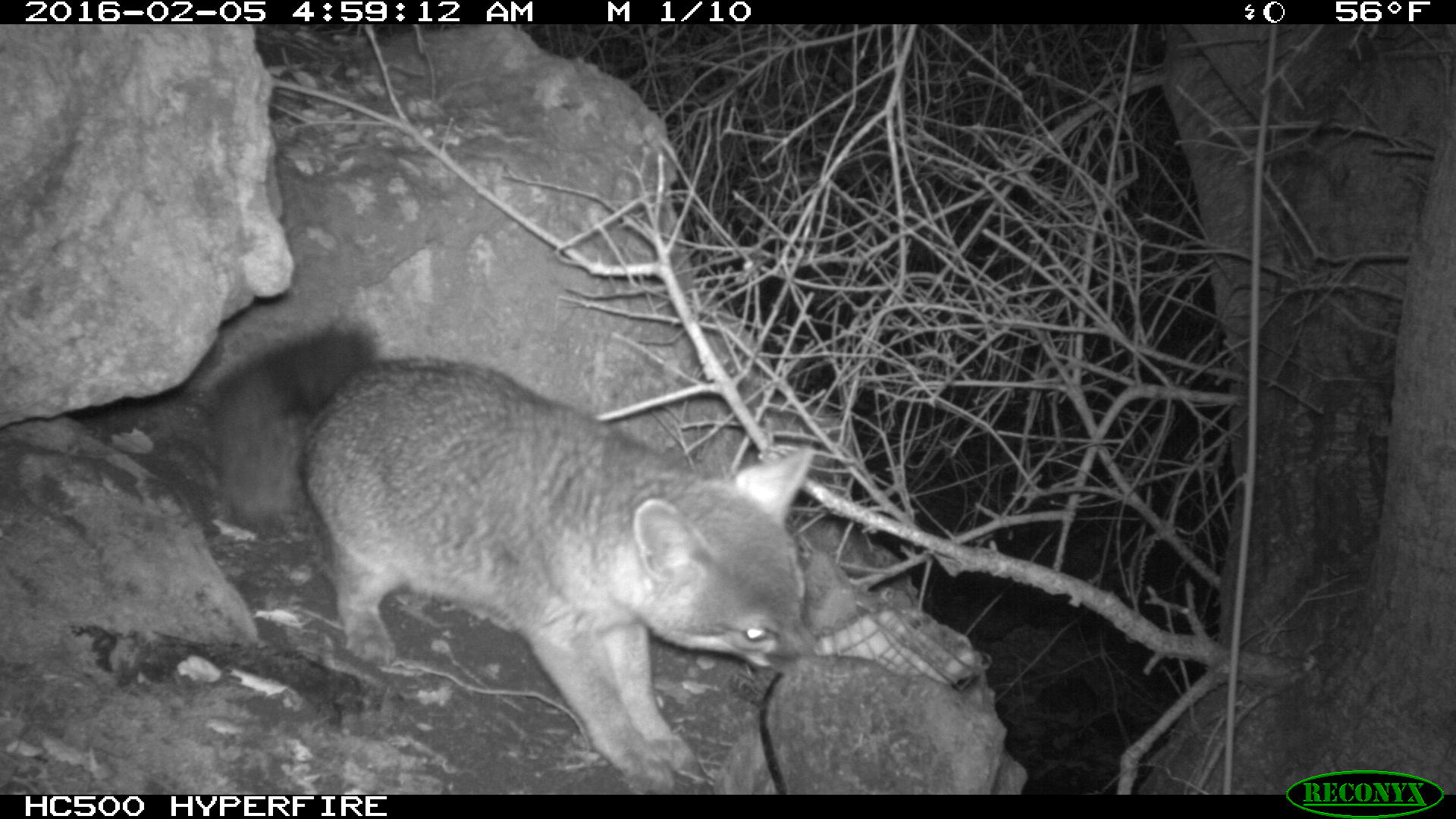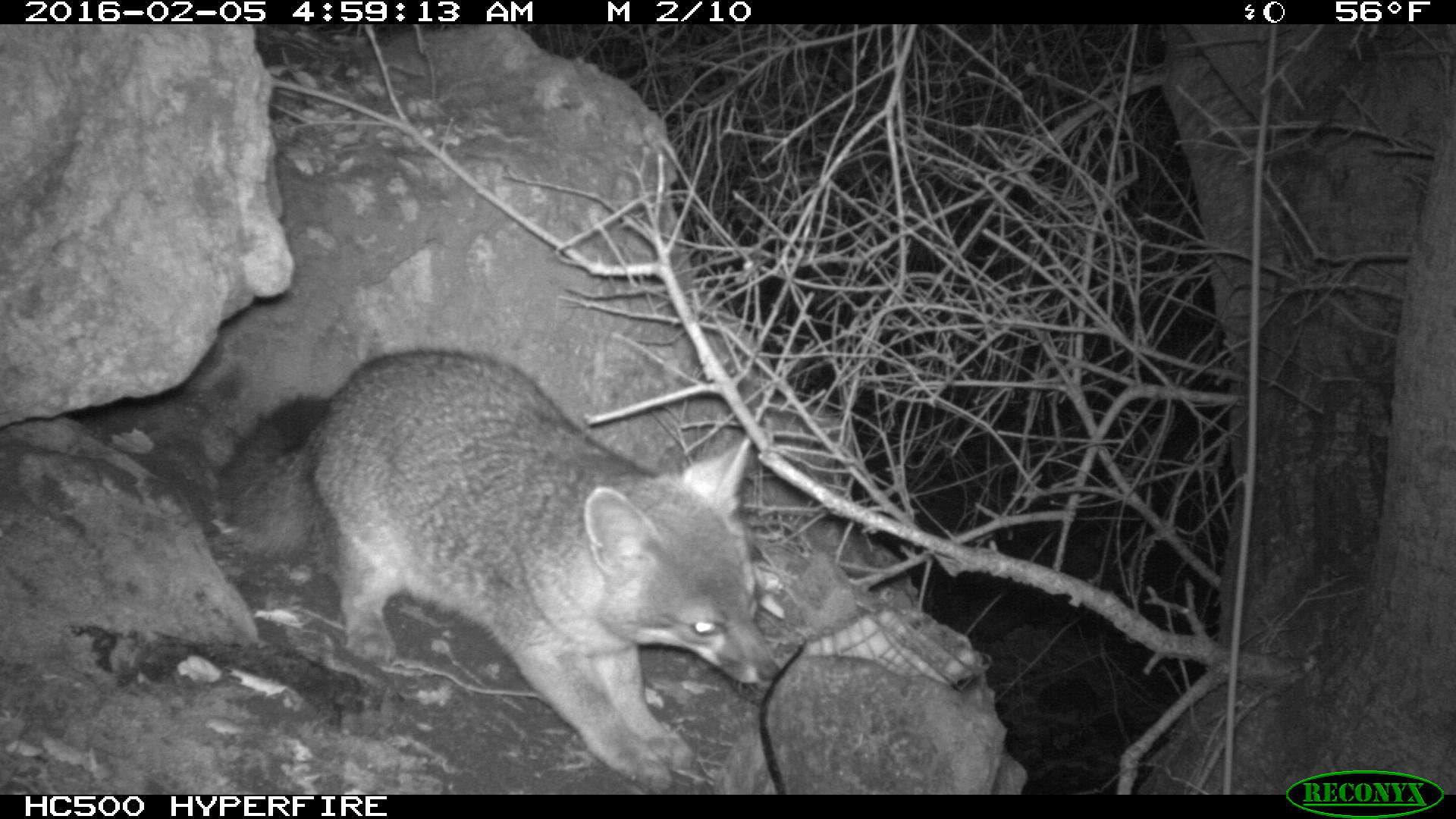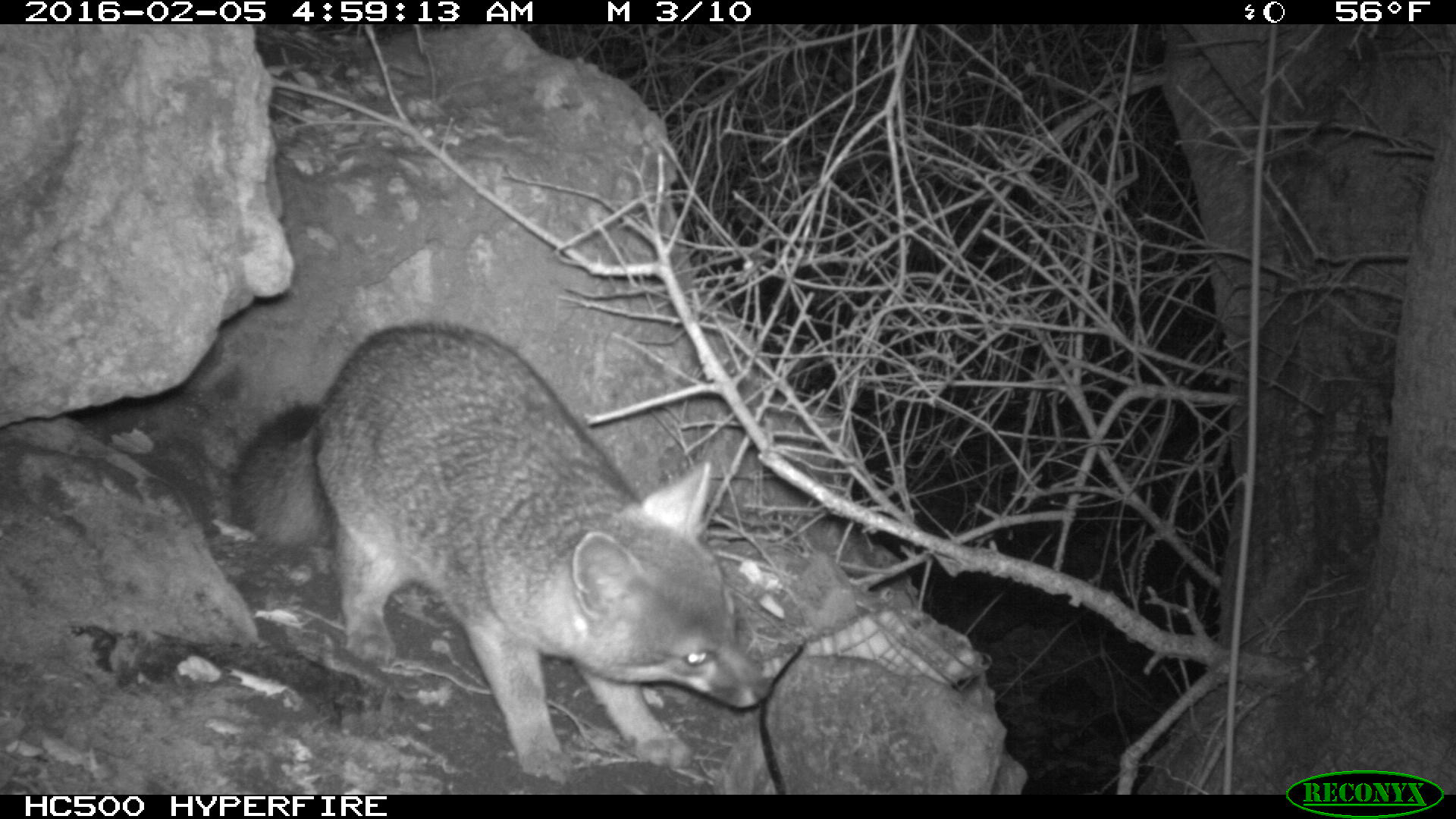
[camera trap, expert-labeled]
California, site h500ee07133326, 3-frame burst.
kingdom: Animalia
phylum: Chordata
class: Mammalia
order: Carnivora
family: Canidae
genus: Urocyon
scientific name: Urocyon littoralis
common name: island fox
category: fox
Fox (island fox) (Urocyon littoralis).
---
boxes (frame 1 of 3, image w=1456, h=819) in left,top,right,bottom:
fox: 206,323,817,793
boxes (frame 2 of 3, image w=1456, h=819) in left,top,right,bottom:
fox: 213,344,780,793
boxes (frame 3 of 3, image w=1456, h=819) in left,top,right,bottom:
fox: 233,321,772,795